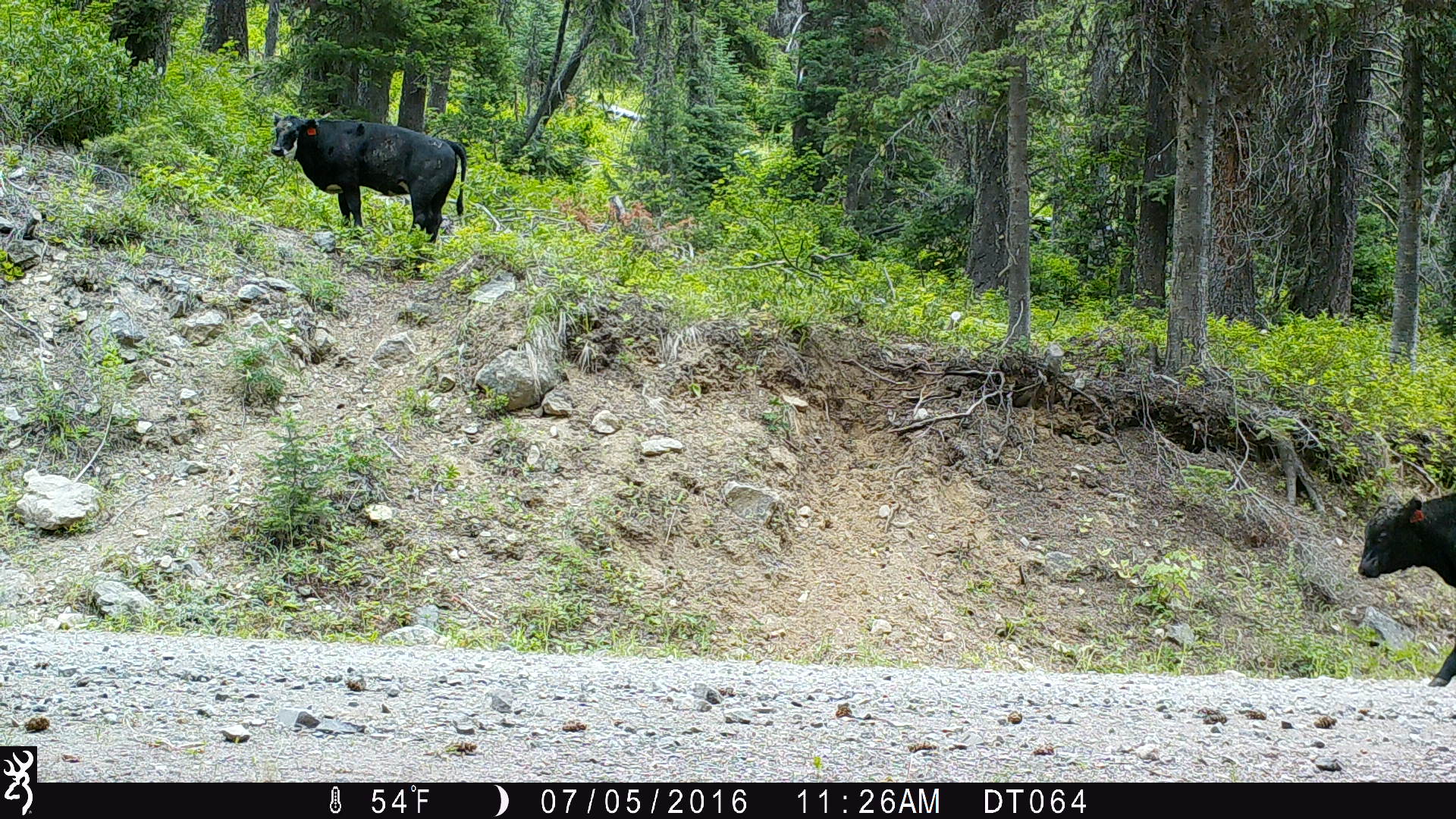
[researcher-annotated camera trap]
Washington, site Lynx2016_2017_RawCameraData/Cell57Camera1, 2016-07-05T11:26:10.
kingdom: Animalia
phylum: Chordata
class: Mammalia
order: Artiodactyla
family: Bovidae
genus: Bos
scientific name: Bos taurus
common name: domestic cattle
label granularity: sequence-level